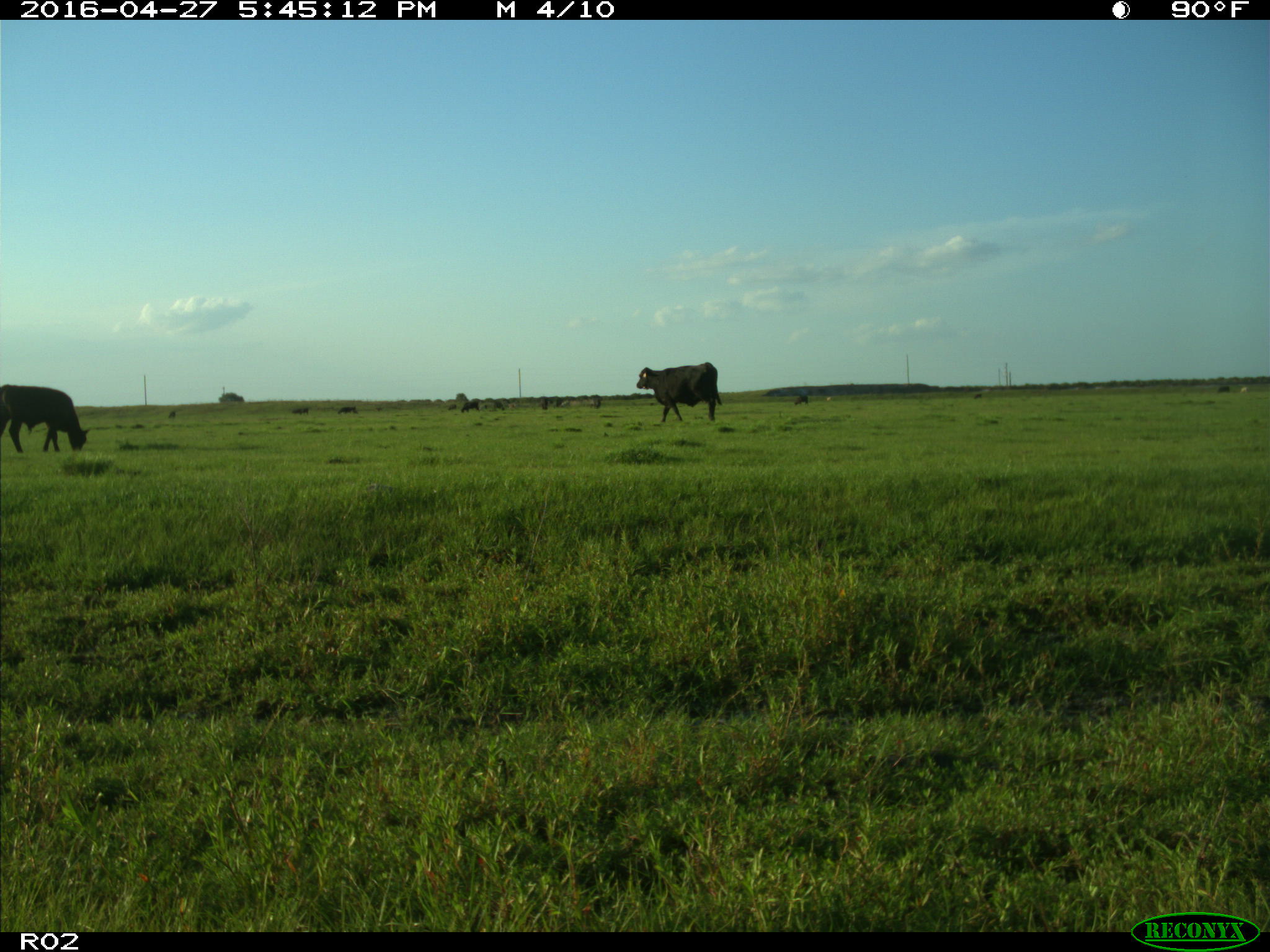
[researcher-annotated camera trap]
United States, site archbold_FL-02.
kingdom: Animalia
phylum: Chordata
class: Mammalia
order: Artiodactyla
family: Bovidae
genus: Bos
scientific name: Bos taurus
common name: domestic cow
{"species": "Bos taurus (domestic cow)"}